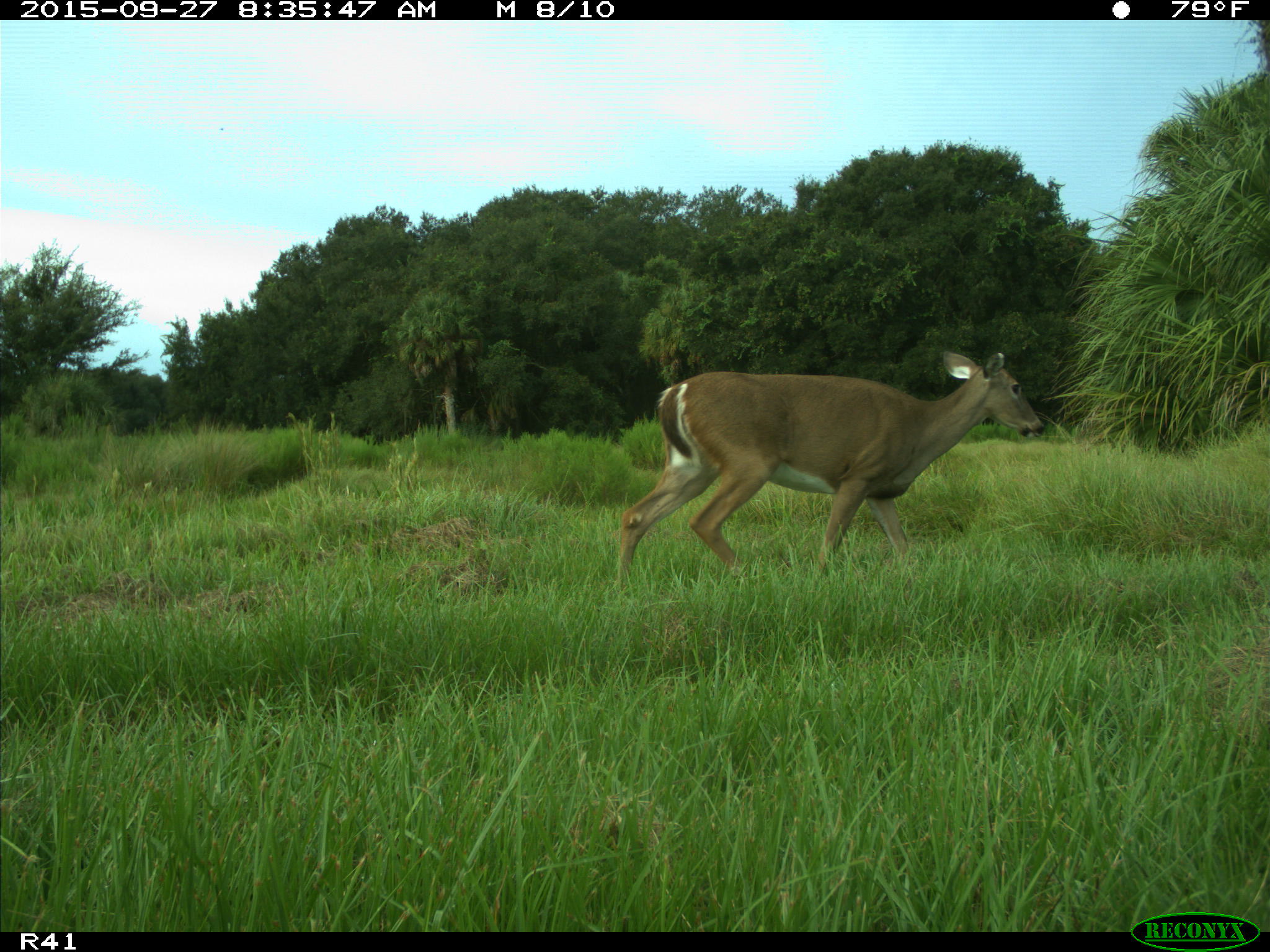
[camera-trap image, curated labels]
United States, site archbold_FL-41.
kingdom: Animalia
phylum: Chordata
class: Mammalia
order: Artiodactyla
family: Cervidae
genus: Odocoileus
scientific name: Odocoileus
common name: deer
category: unidentified deer